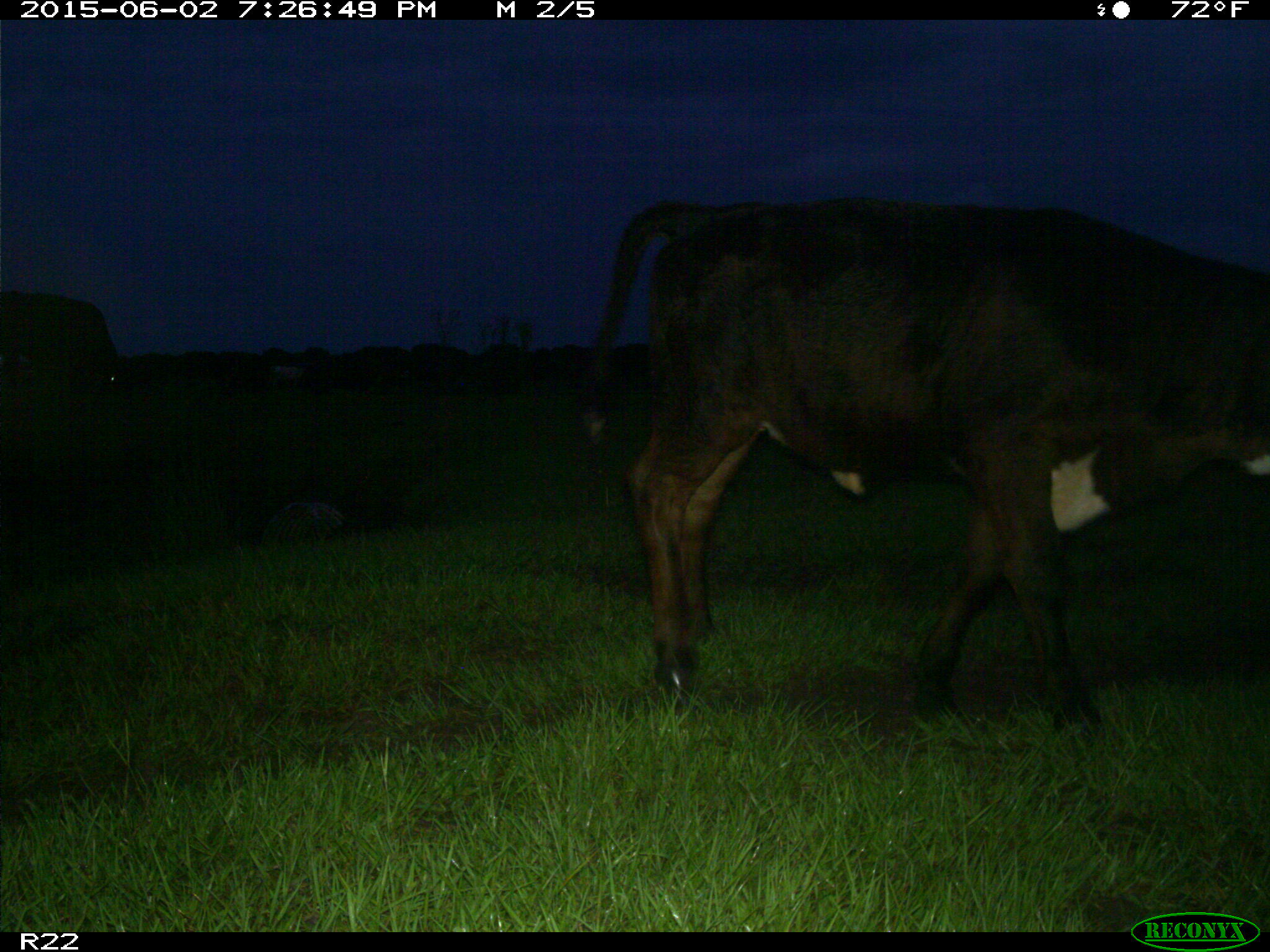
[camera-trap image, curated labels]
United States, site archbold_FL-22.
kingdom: Animalia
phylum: Chordata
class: Mammalia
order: Artiodactyla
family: Bovidae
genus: Bos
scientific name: Bos taurus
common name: domestic cow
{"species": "Bos taurus (domestic cow)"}